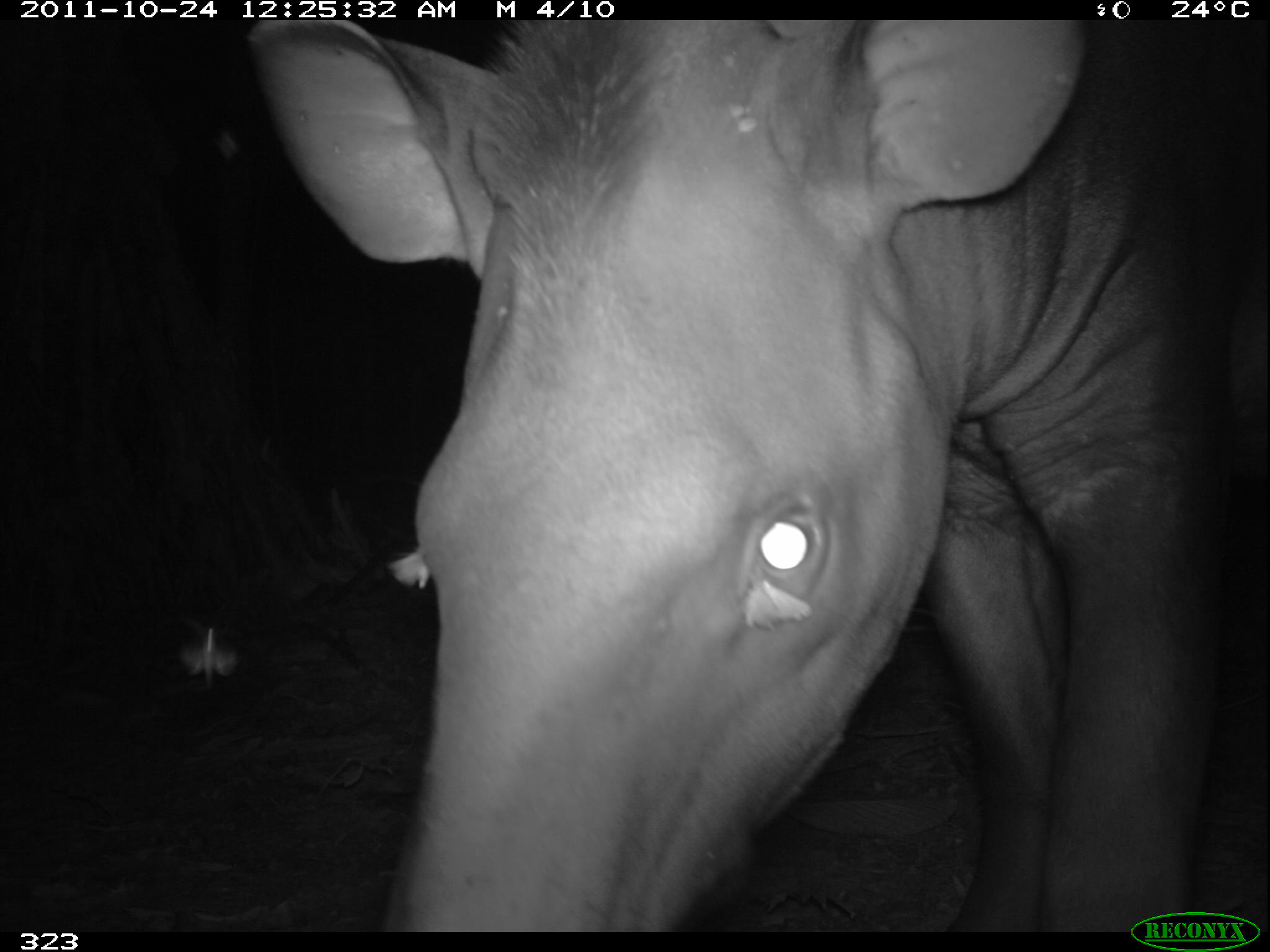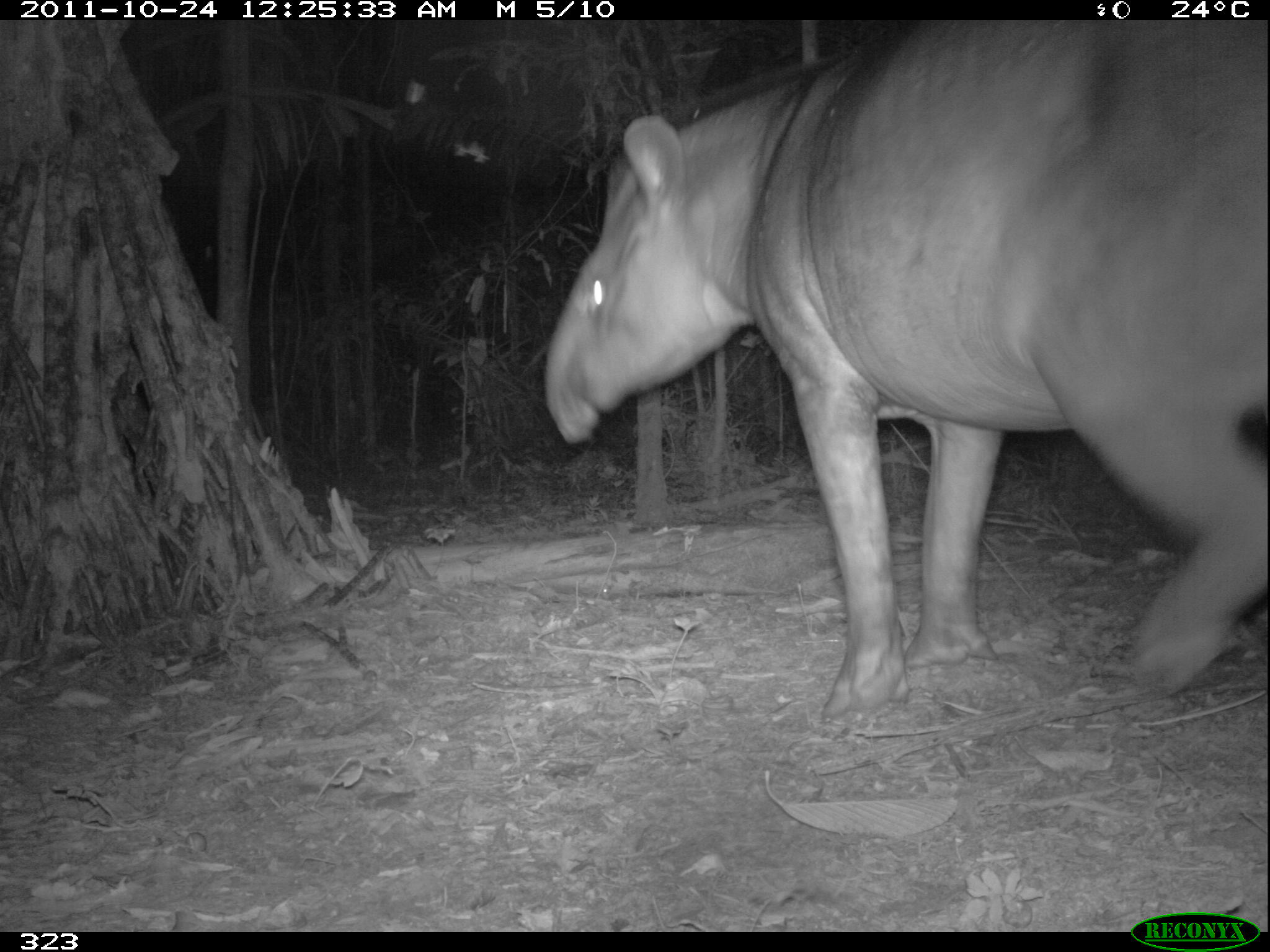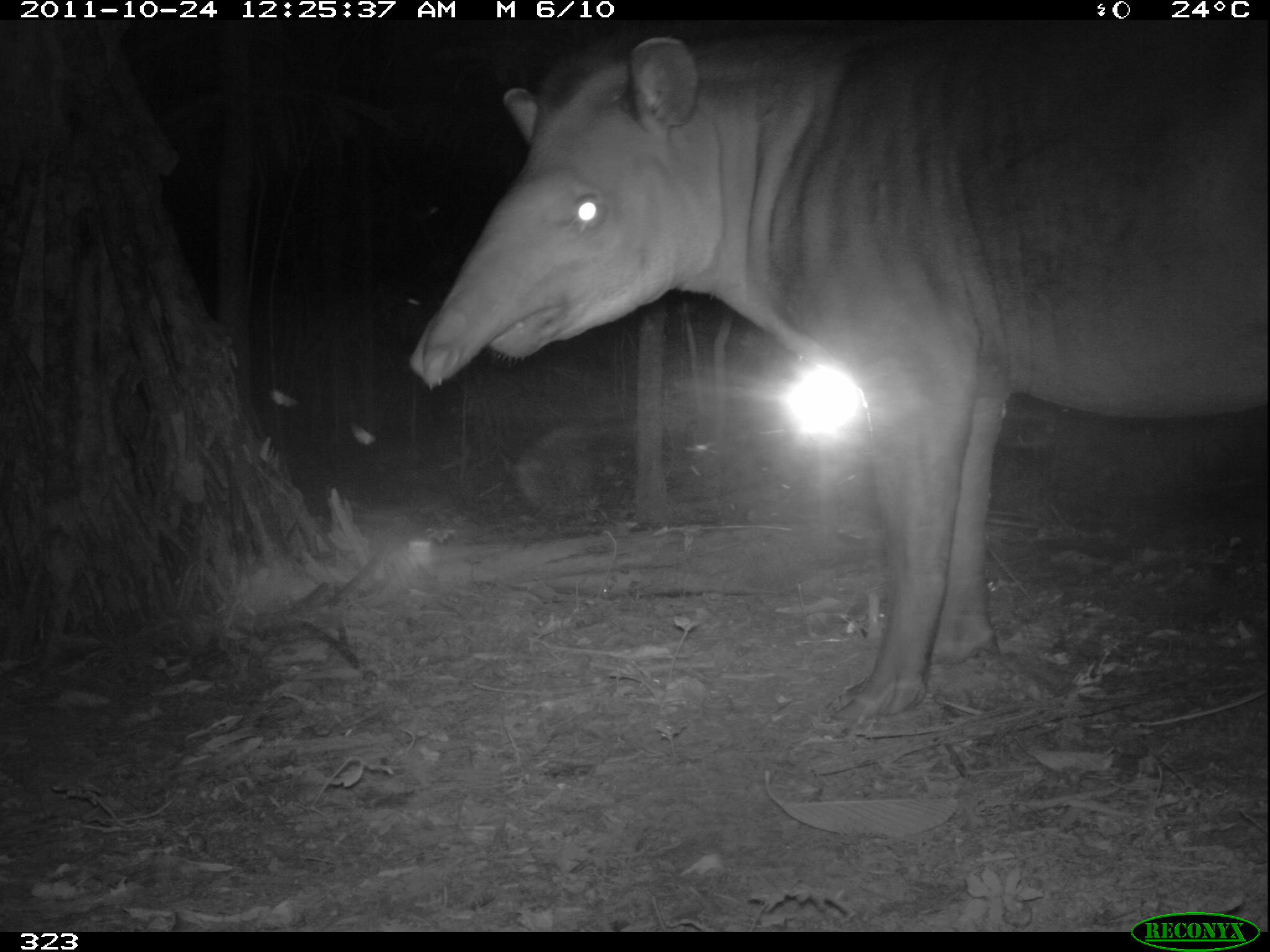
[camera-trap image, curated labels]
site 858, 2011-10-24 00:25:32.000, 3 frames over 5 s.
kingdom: Animalia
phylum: Chordata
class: Mammalia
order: Perissodactyla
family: Tapiridae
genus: Tapirus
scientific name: Tapirus terrestris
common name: south american tapir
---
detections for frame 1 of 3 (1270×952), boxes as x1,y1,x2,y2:
tapirus terrestris: 251,18,1267,931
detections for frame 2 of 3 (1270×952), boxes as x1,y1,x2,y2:
tapirus terrestris: 543,19,1270,722